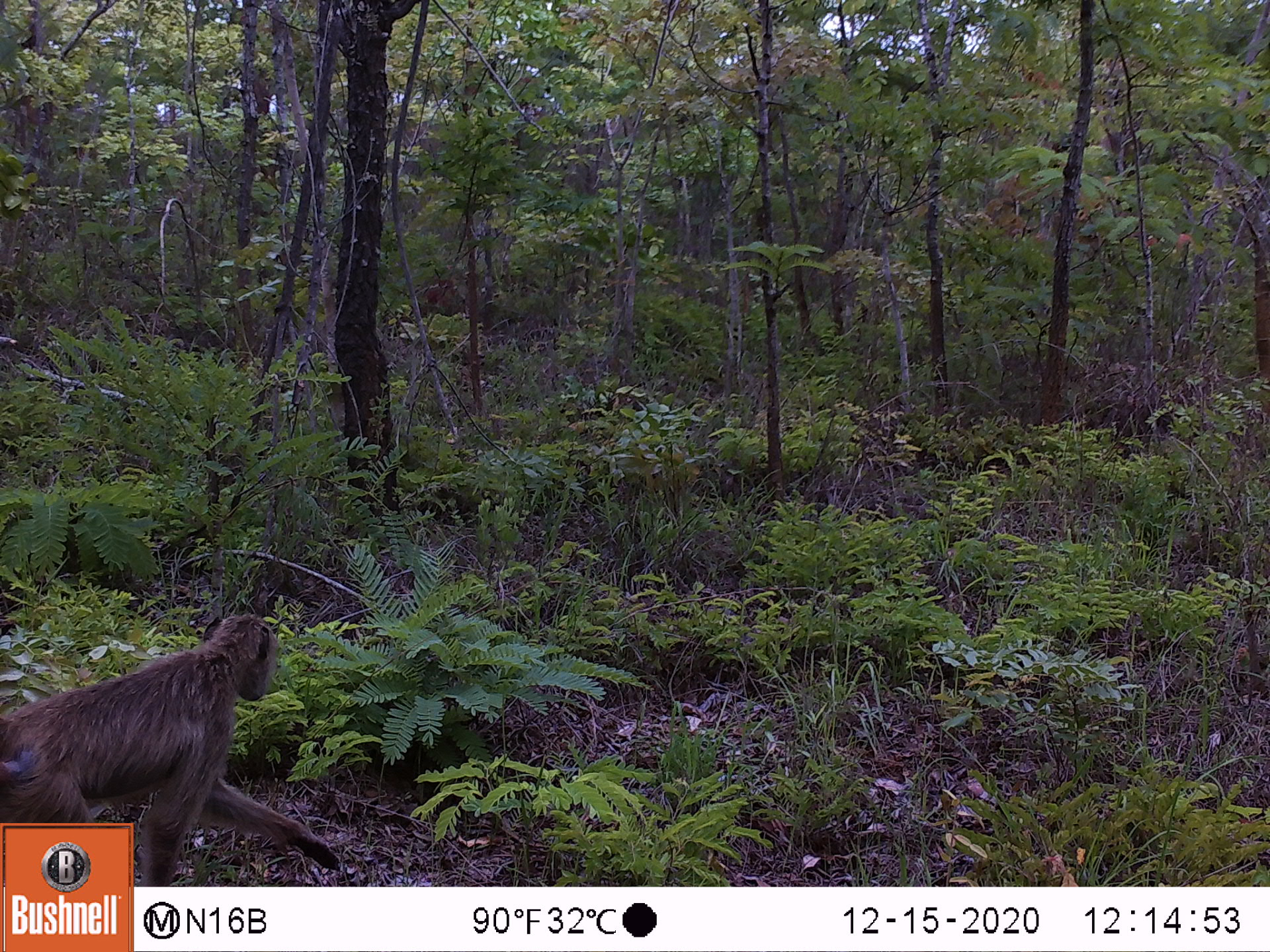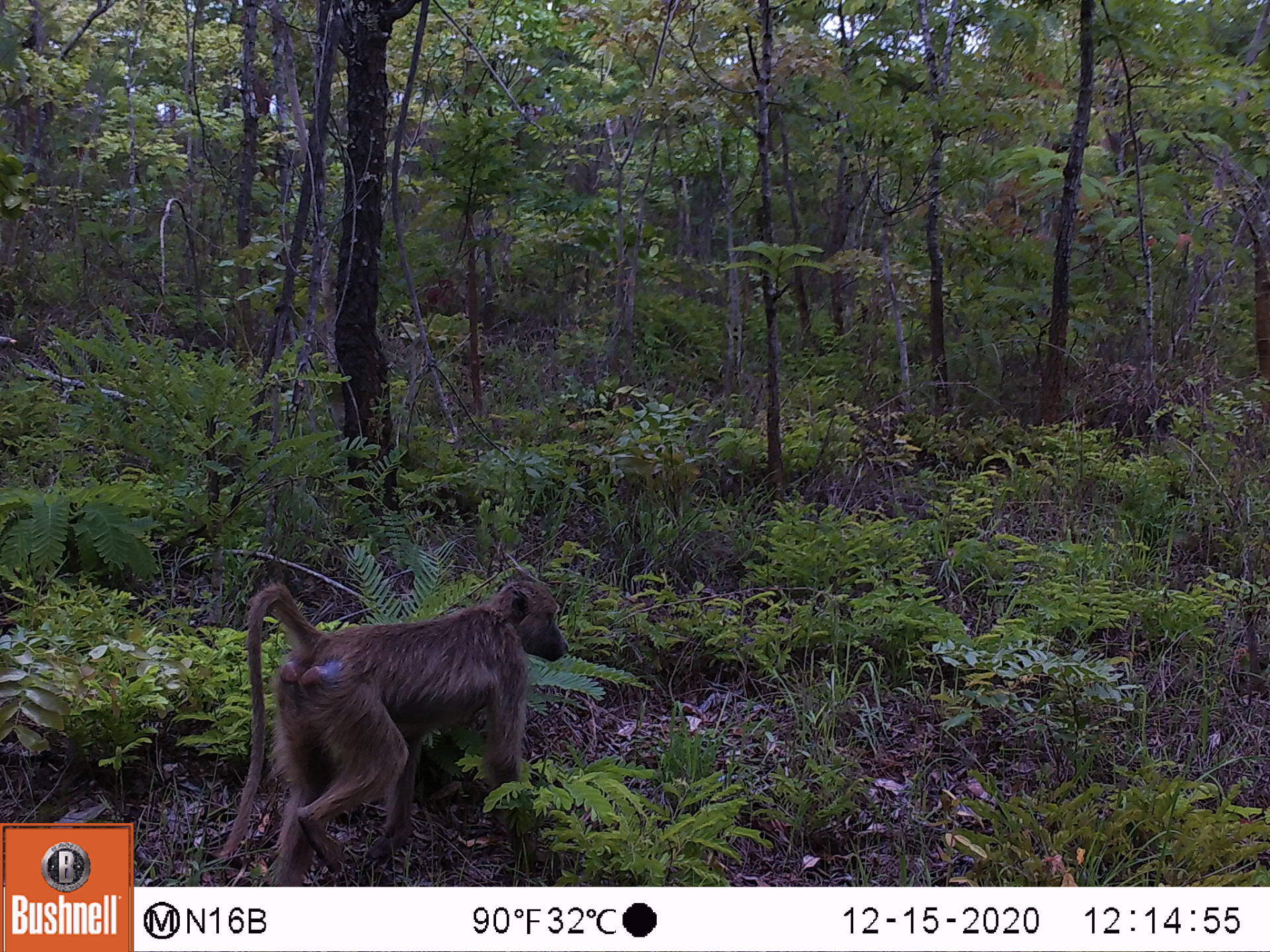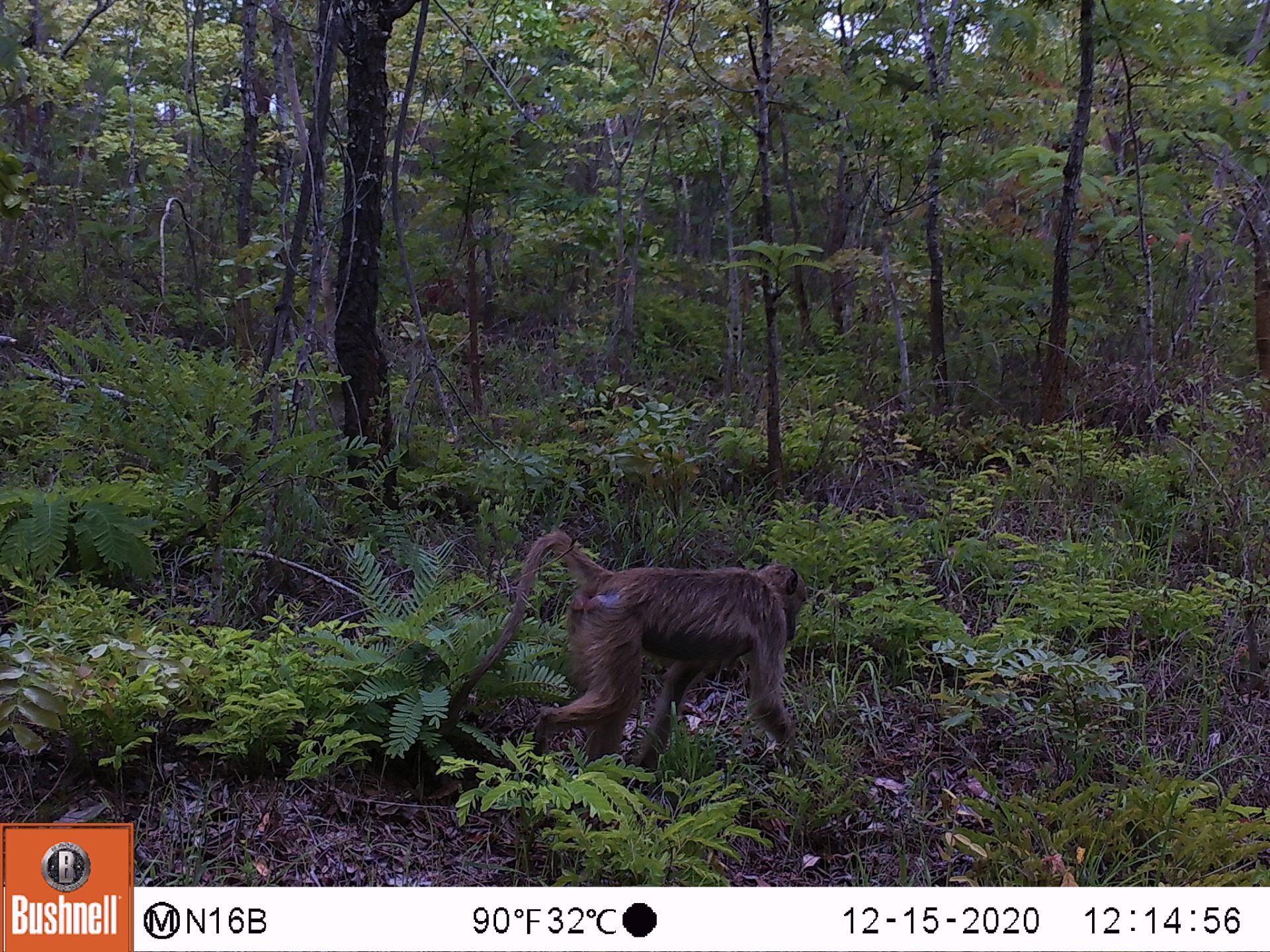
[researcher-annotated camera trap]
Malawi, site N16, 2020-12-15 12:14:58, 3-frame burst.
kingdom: Animalia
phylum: Chordata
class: Mammalia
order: Primates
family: Cercopithecidae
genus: Papio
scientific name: Papio cynocephalus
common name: yellow baboon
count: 1